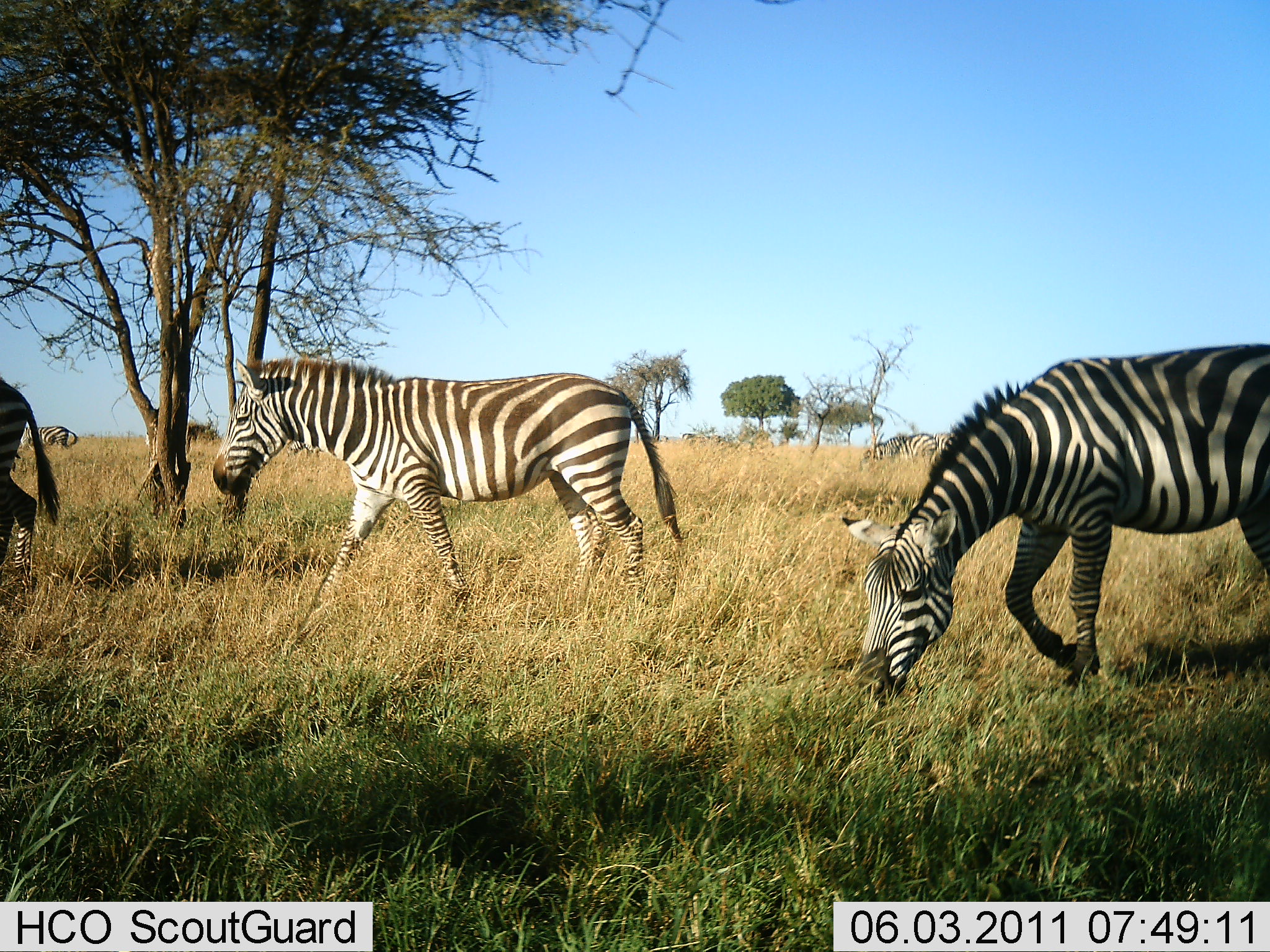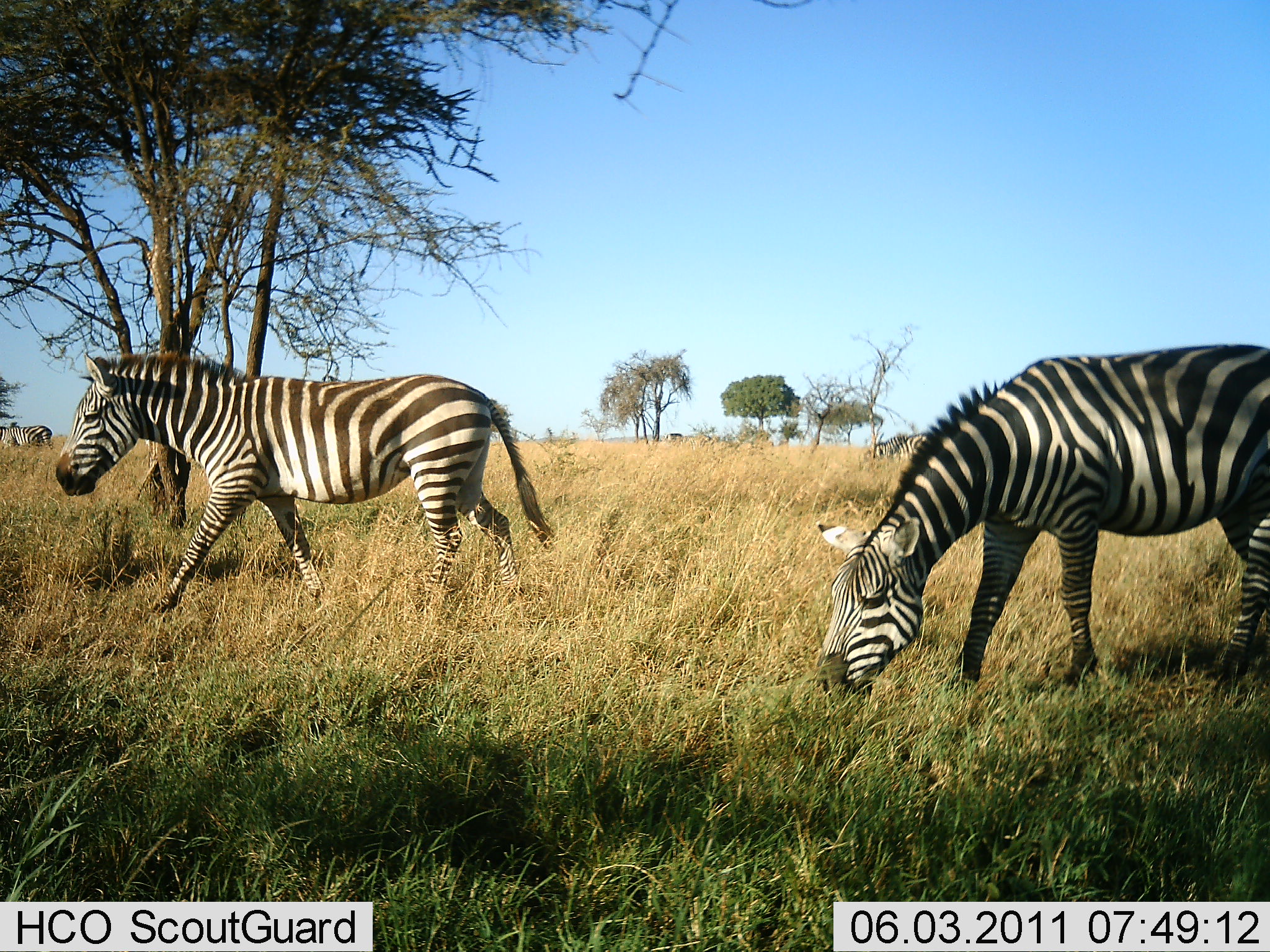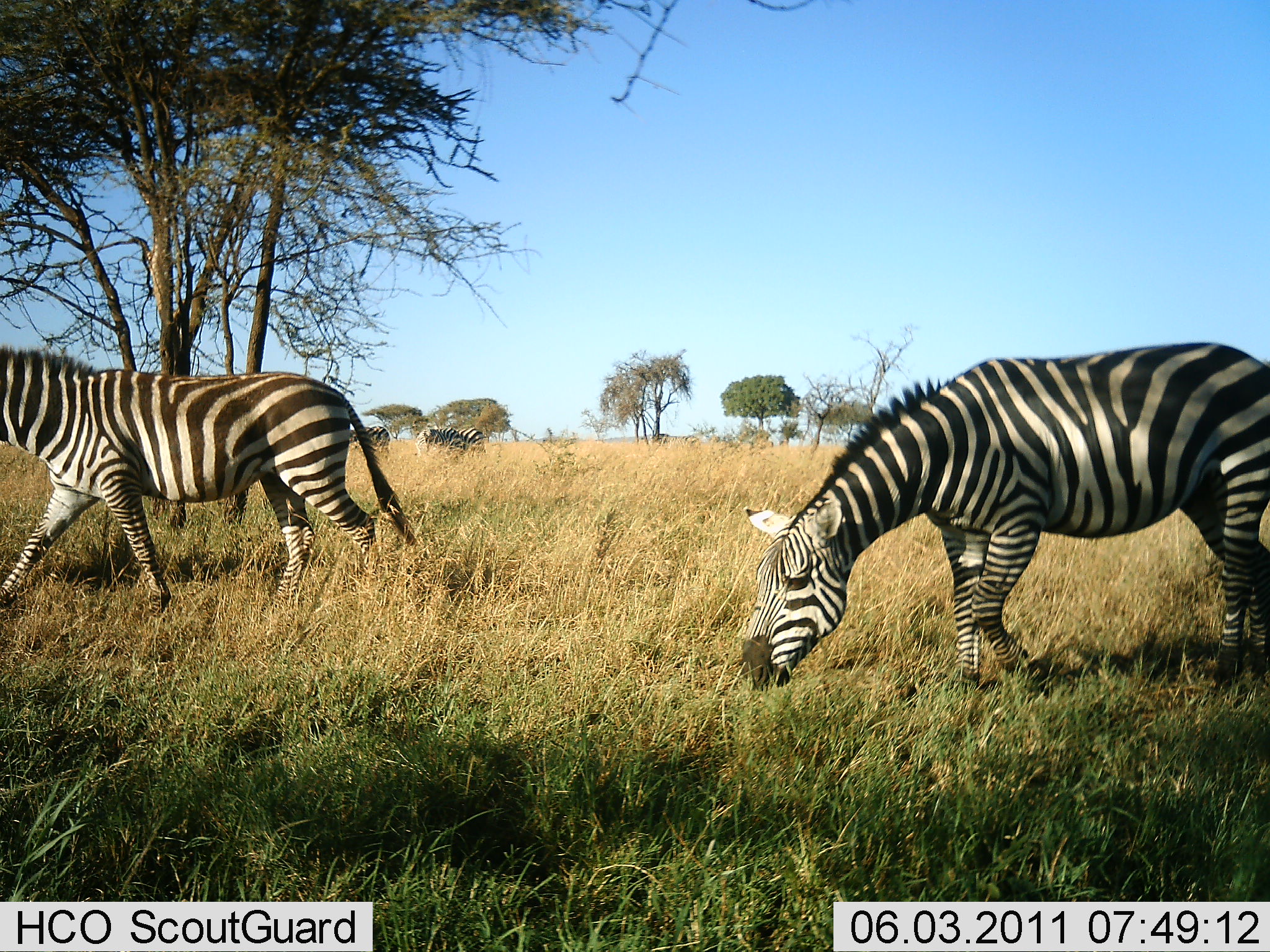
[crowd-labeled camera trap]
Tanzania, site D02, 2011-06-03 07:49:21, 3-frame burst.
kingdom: Animalia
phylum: Chordata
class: Mammalia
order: Perissodactyla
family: Equidae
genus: Equus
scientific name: Equus quagga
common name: plains zebra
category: zebra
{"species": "zebra (plains zebra) (Equus quagga)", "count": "4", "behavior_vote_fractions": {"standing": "8%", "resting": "0%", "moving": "85%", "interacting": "0%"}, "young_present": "0%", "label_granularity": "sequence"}